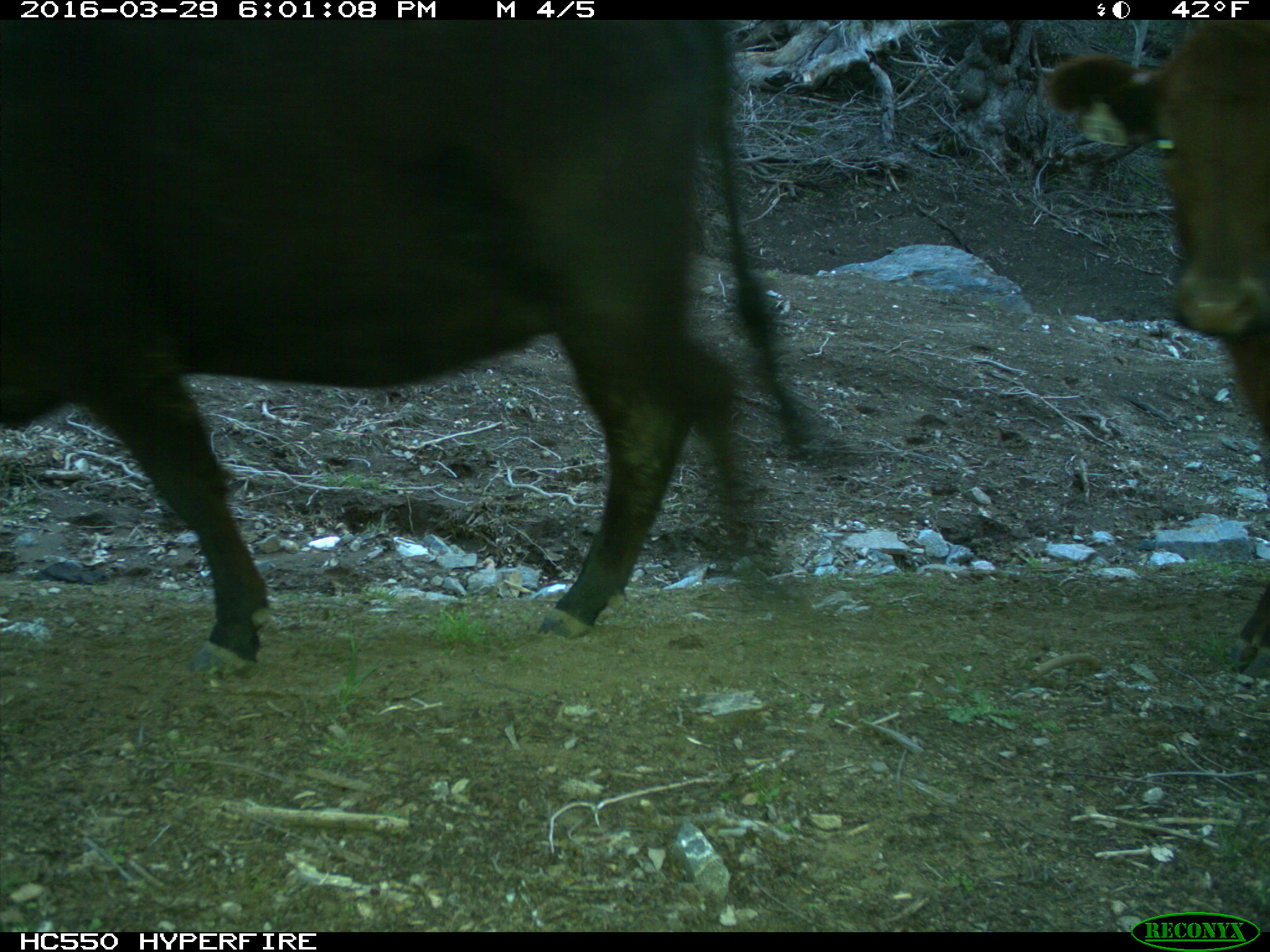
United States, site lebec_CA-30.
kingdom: Animalia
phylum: Chordata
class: Mammalia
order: Artiodactyla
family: Bovidae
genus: Bos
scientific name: Bos taurus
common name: domestic cow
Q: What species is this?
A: Bos taurus (domestic cow).